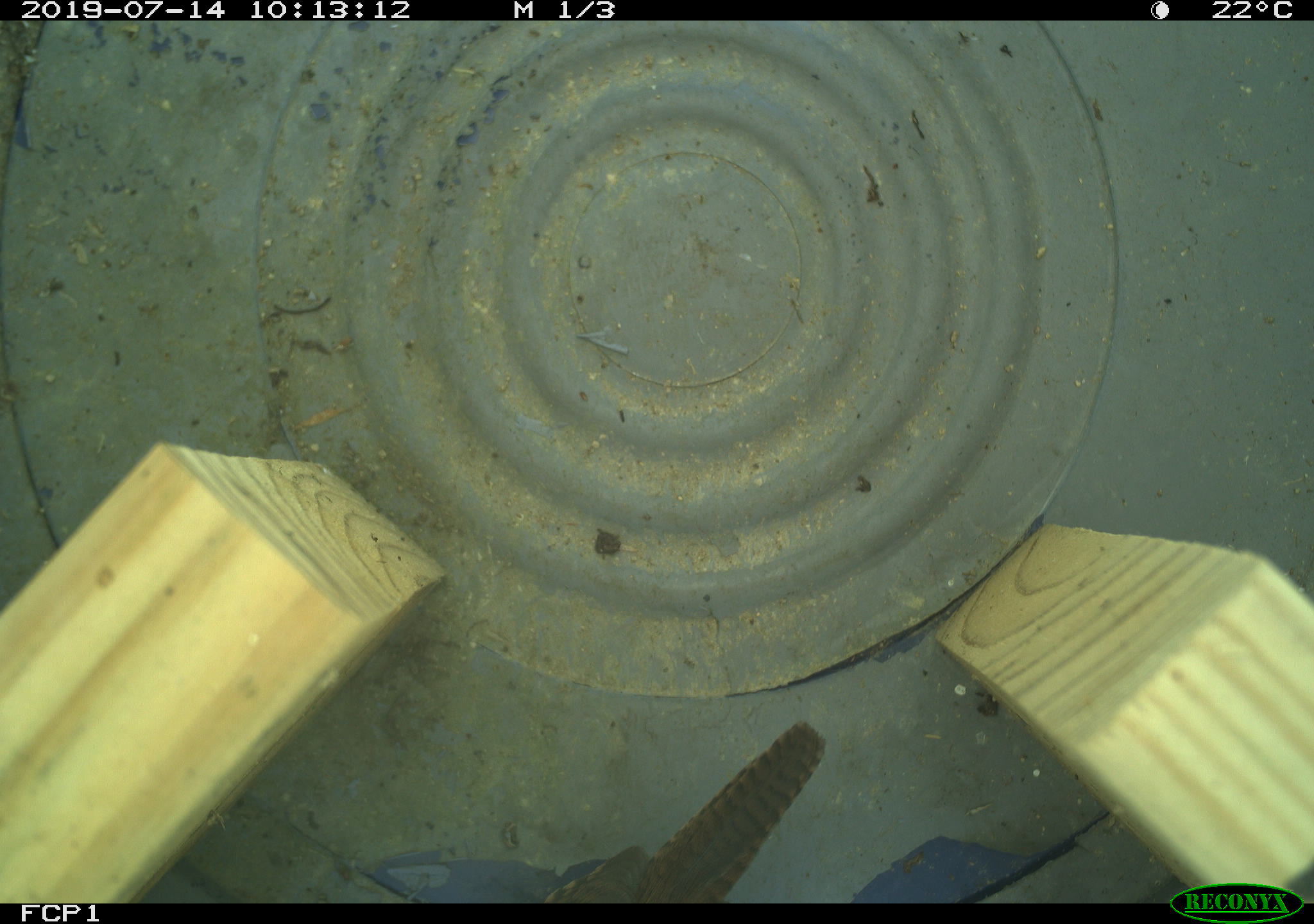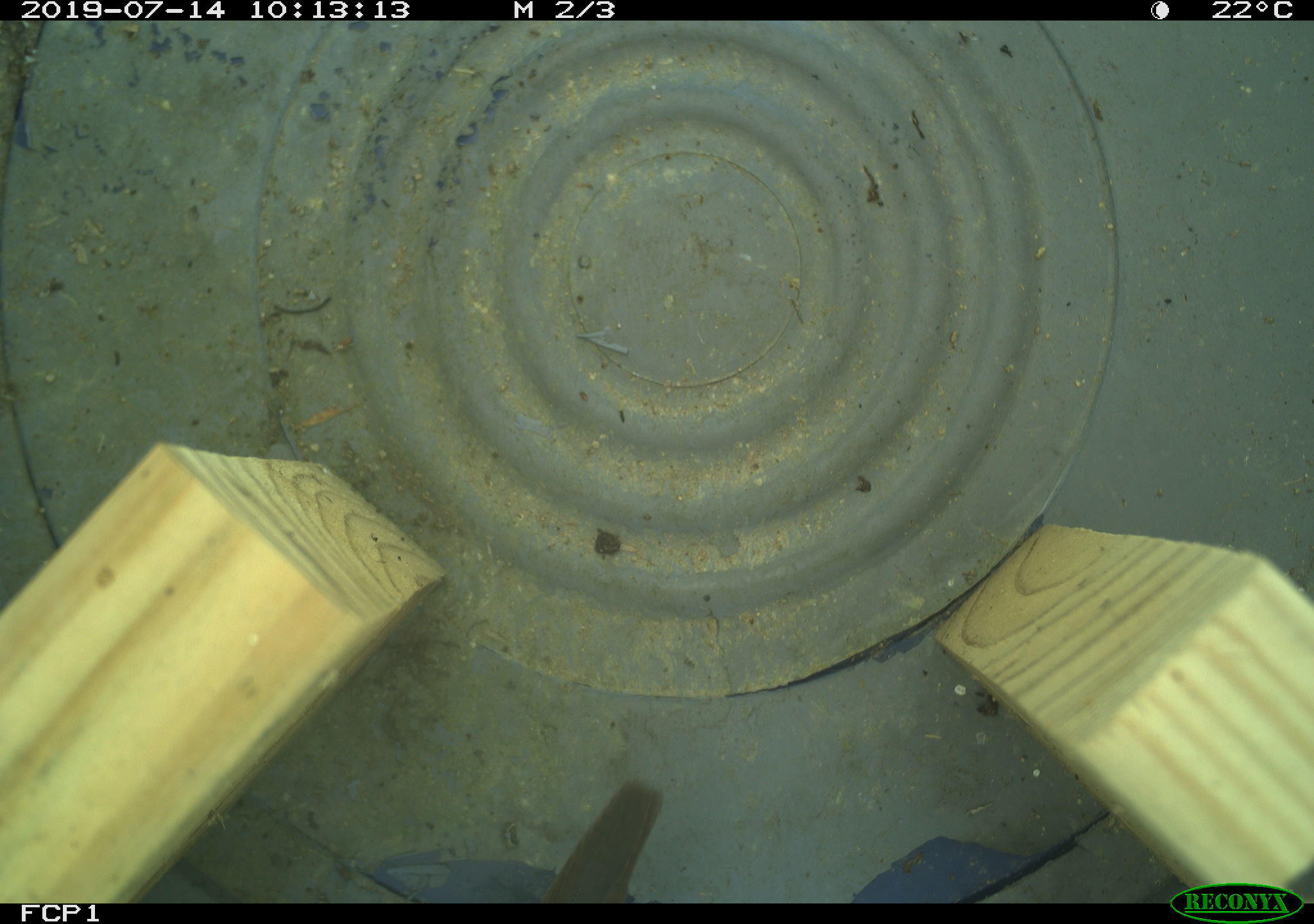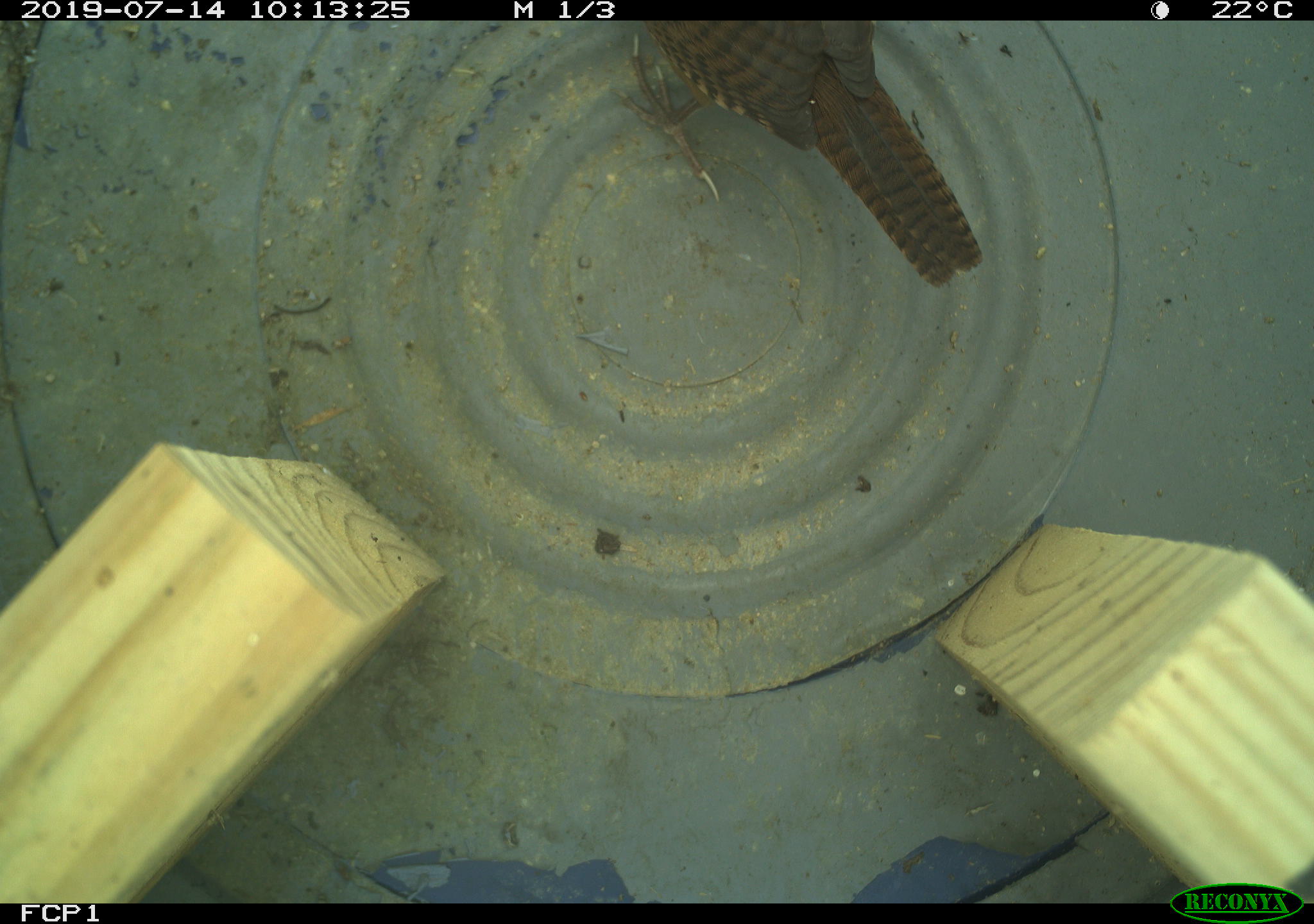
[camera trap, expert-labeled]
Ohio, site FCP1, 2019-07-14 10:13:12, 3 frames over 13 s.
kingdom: Animalia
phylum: Chordata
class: Aves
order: Passeriformes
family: Troglodytidae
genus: Troglodytes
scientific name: Troglodytes aedon aedon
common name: northern house wren